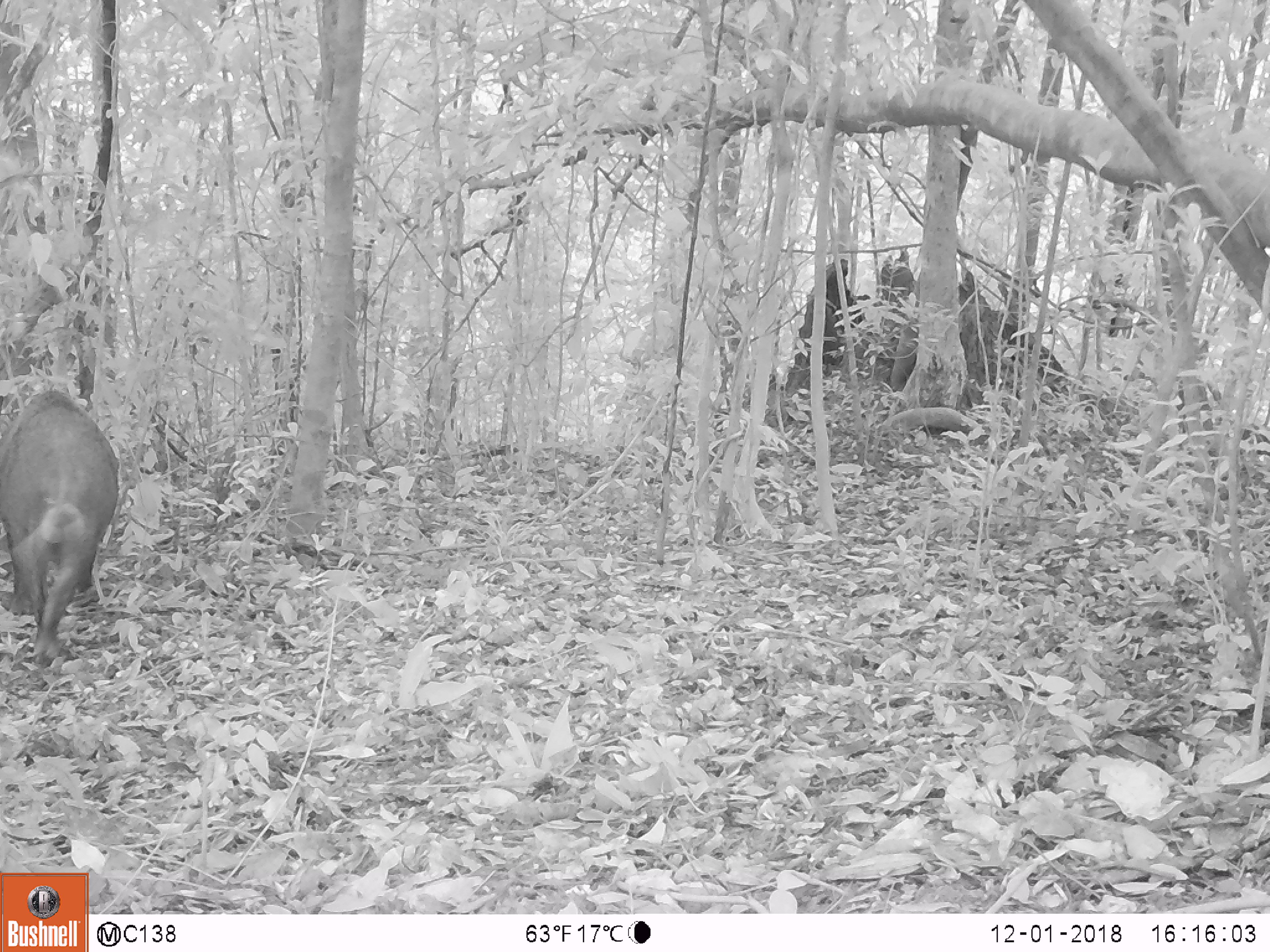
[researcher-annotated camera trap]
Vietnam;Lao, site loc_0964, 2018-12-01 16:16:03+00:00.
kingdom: Animalia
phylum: Chordata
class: Mammalia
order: Artiodactyla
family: Suidae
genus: Sus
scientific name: Sus scrofa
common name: eurasian wild pig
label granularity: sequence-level